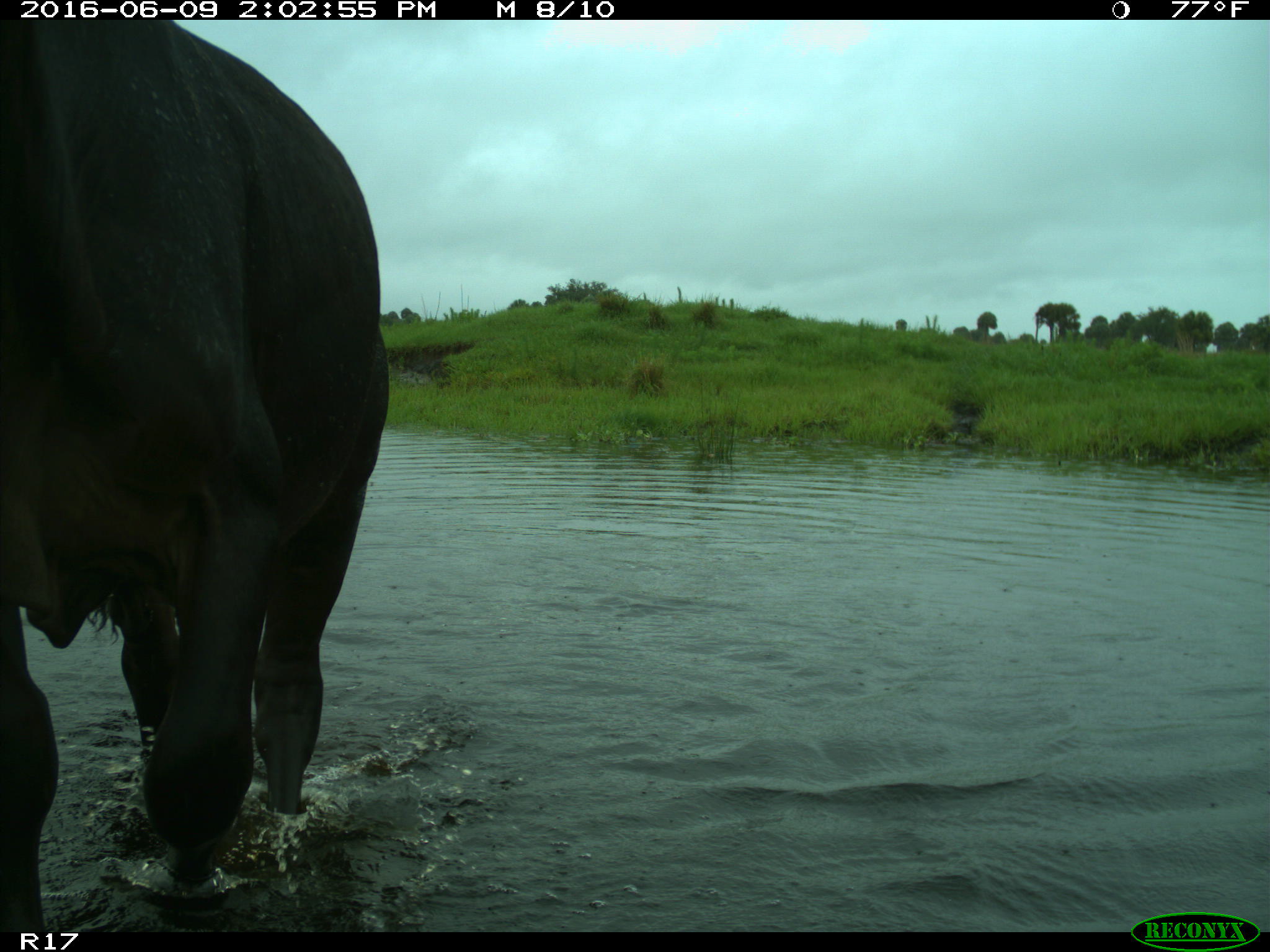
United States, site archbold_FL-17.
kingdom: Animalia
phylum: Chordata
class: Mammalia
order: Artiodactyla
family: Bovidae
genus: Bos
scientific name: Bos taurus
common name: domestic cow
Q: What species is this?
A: Bos taurus (domestic cow).